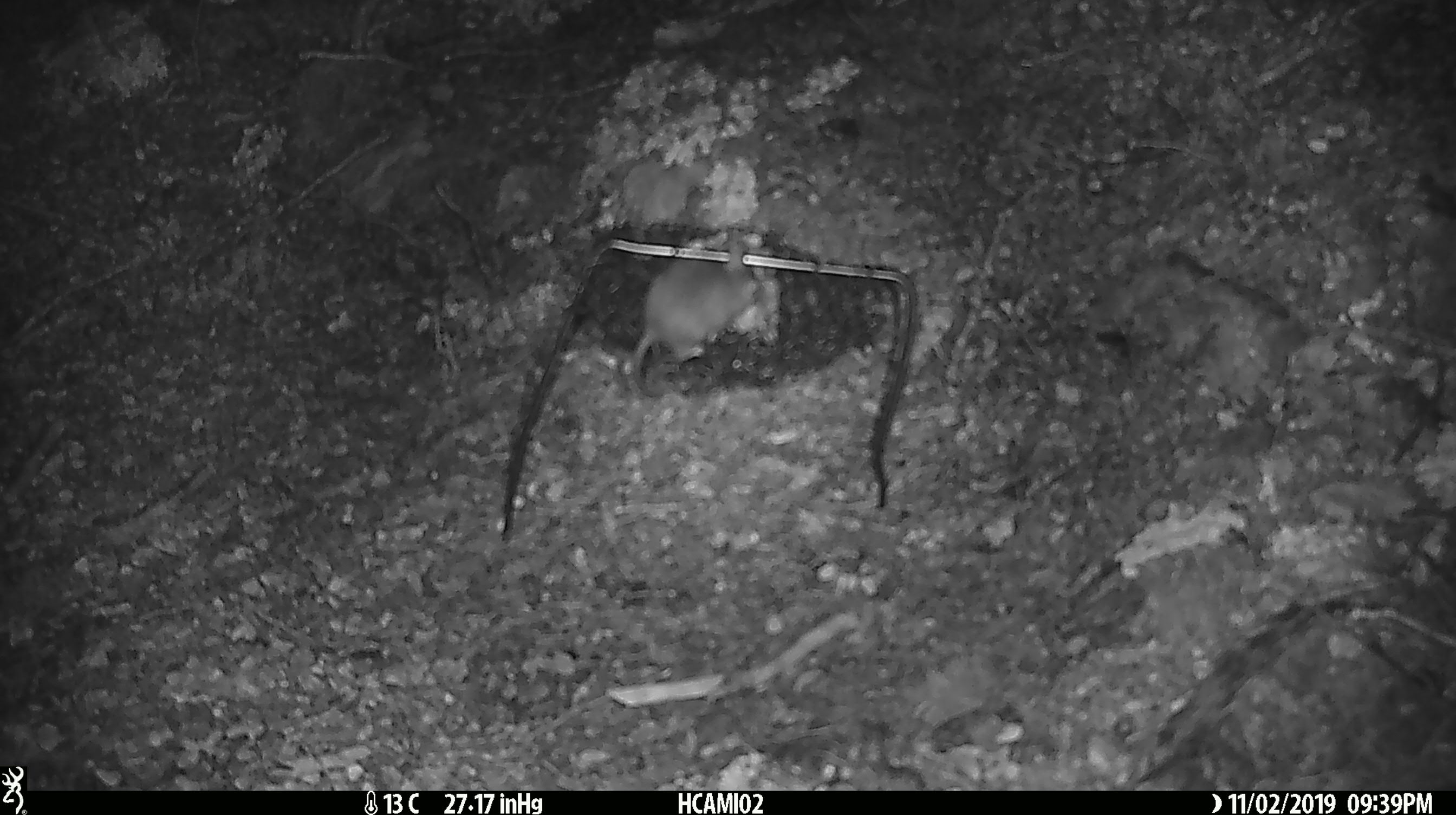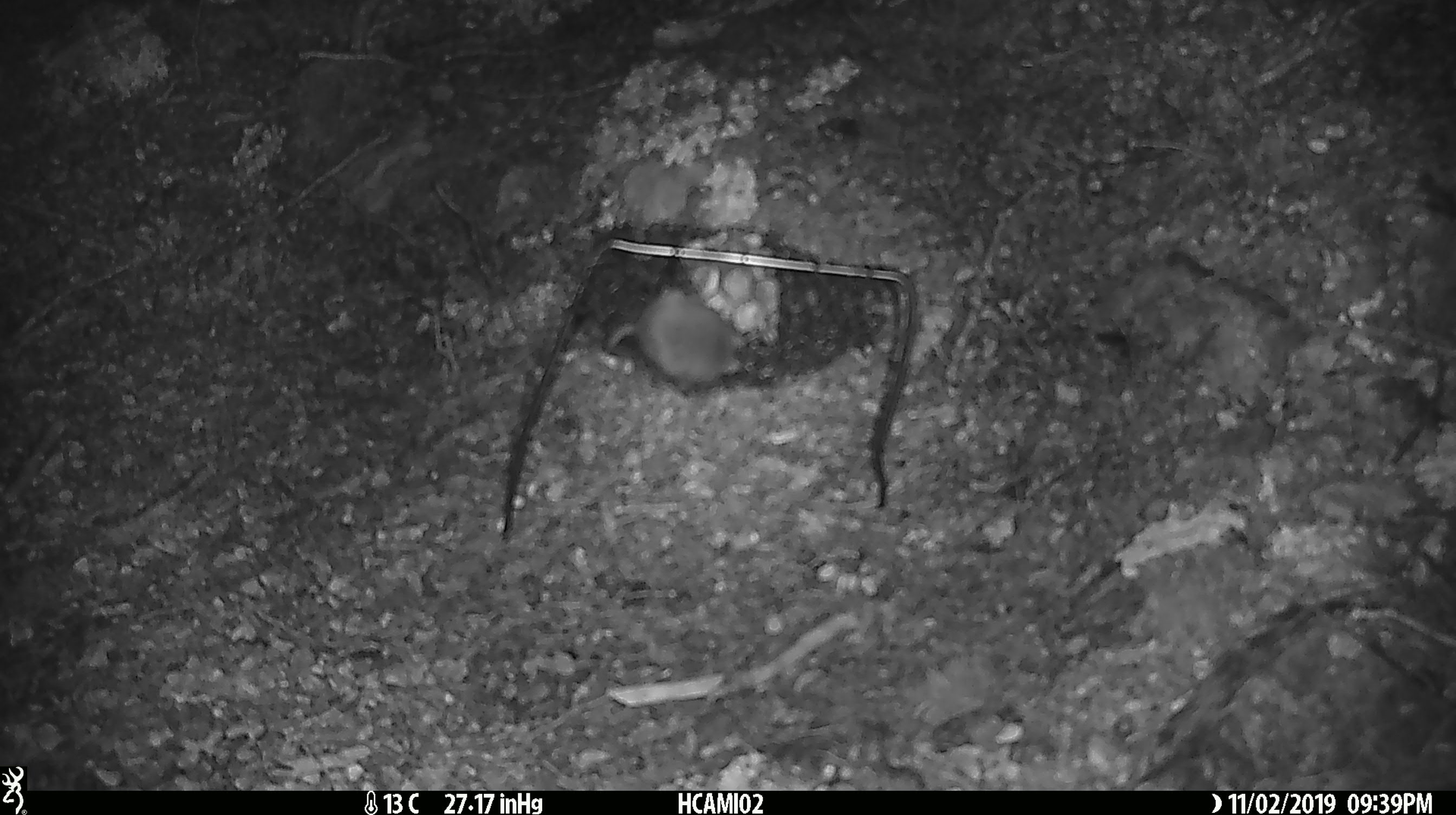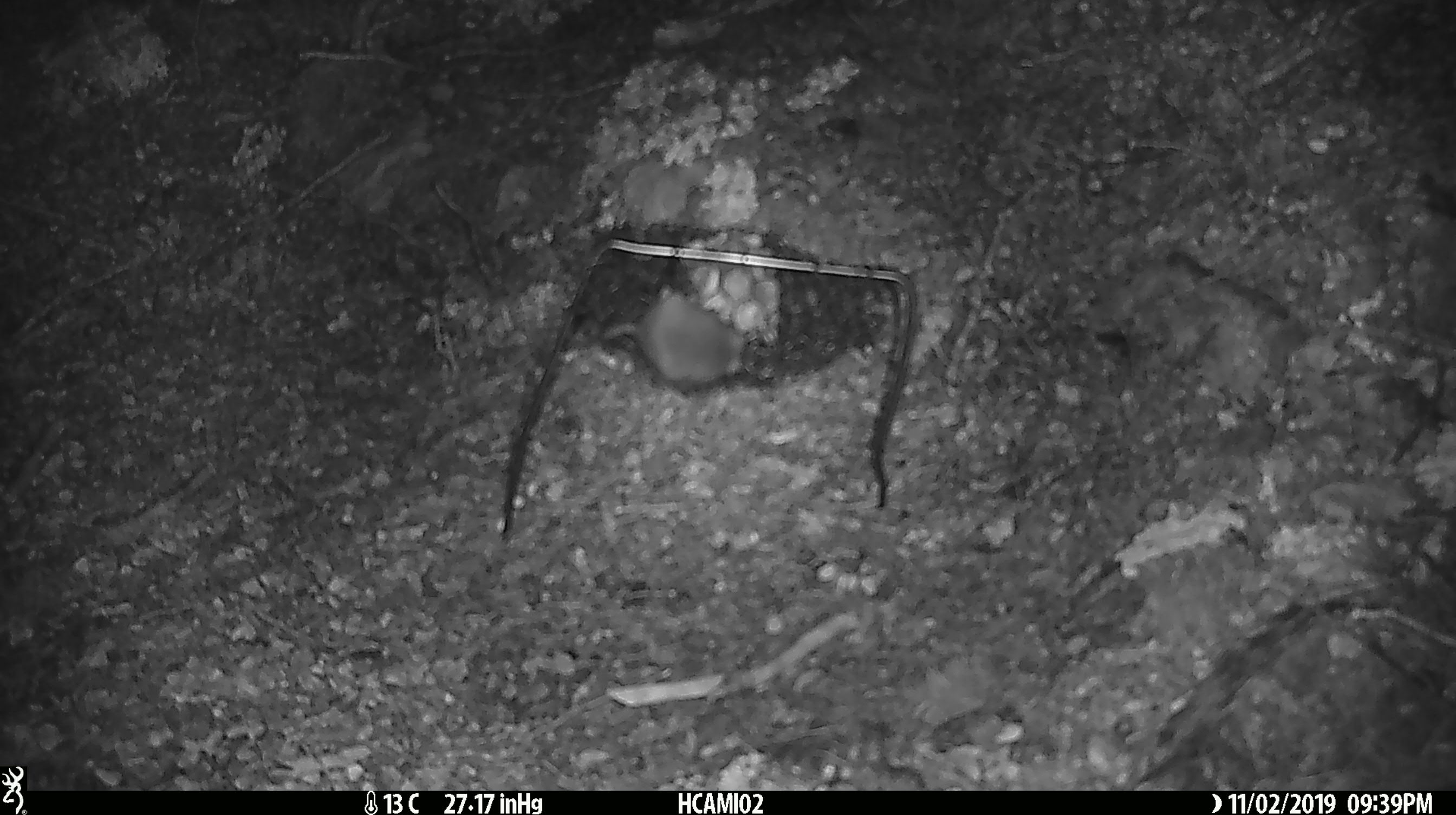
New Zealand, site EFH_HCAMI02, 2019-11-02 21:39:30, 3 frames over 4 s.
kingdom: Animalia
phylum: Chordata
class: Mammalia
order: Rodentia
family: Muridae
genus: Mus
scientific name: Mus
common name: mouse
Mouse (Mus).